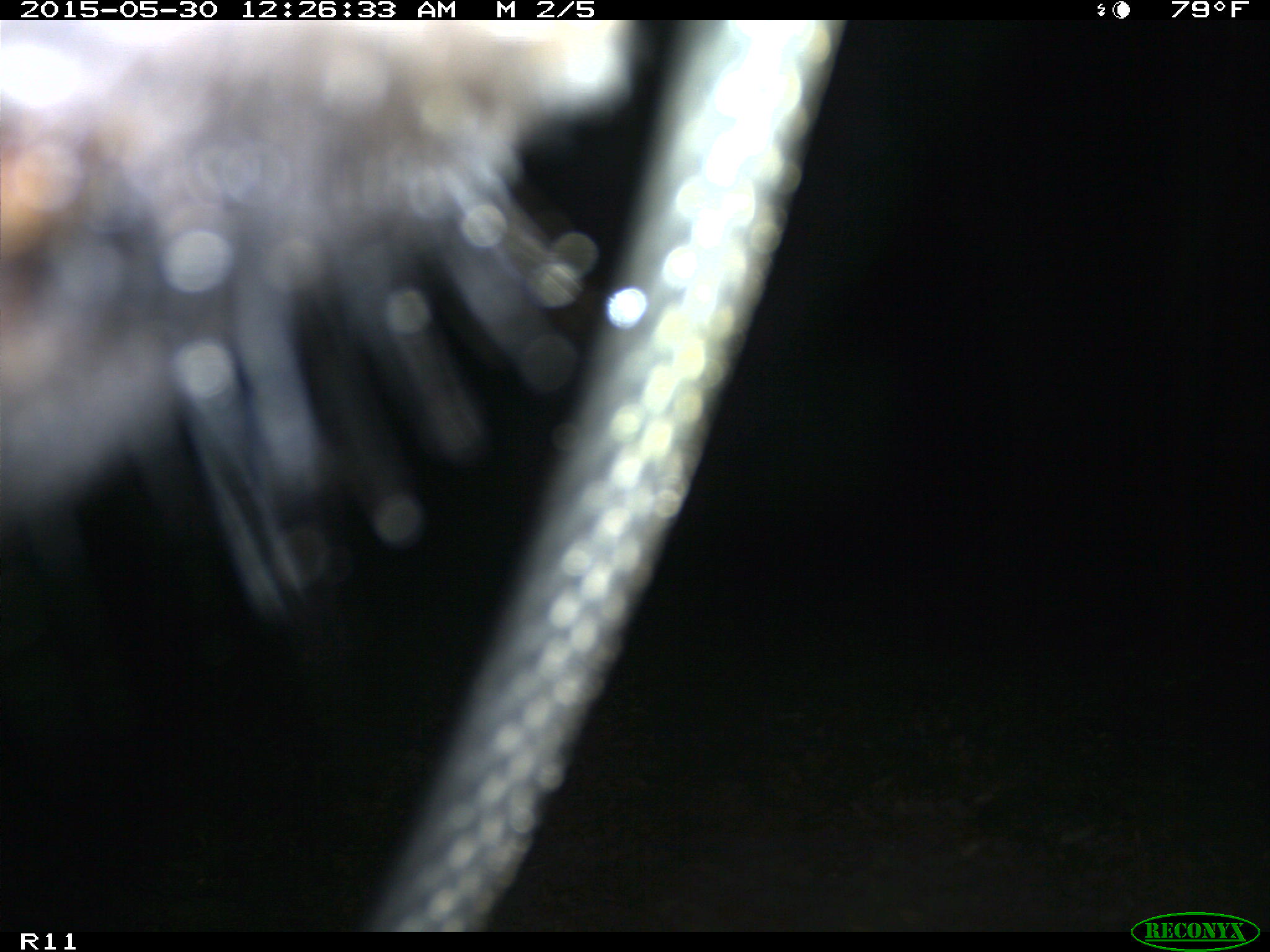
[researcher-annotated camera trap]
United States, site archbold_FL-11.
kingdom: Animalia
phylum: Chordata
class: Mammalia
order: Artiodactyla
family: Bovidae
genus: Bos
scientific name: Bos taurus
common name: domestic cow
Bos taurus (domestic cow).